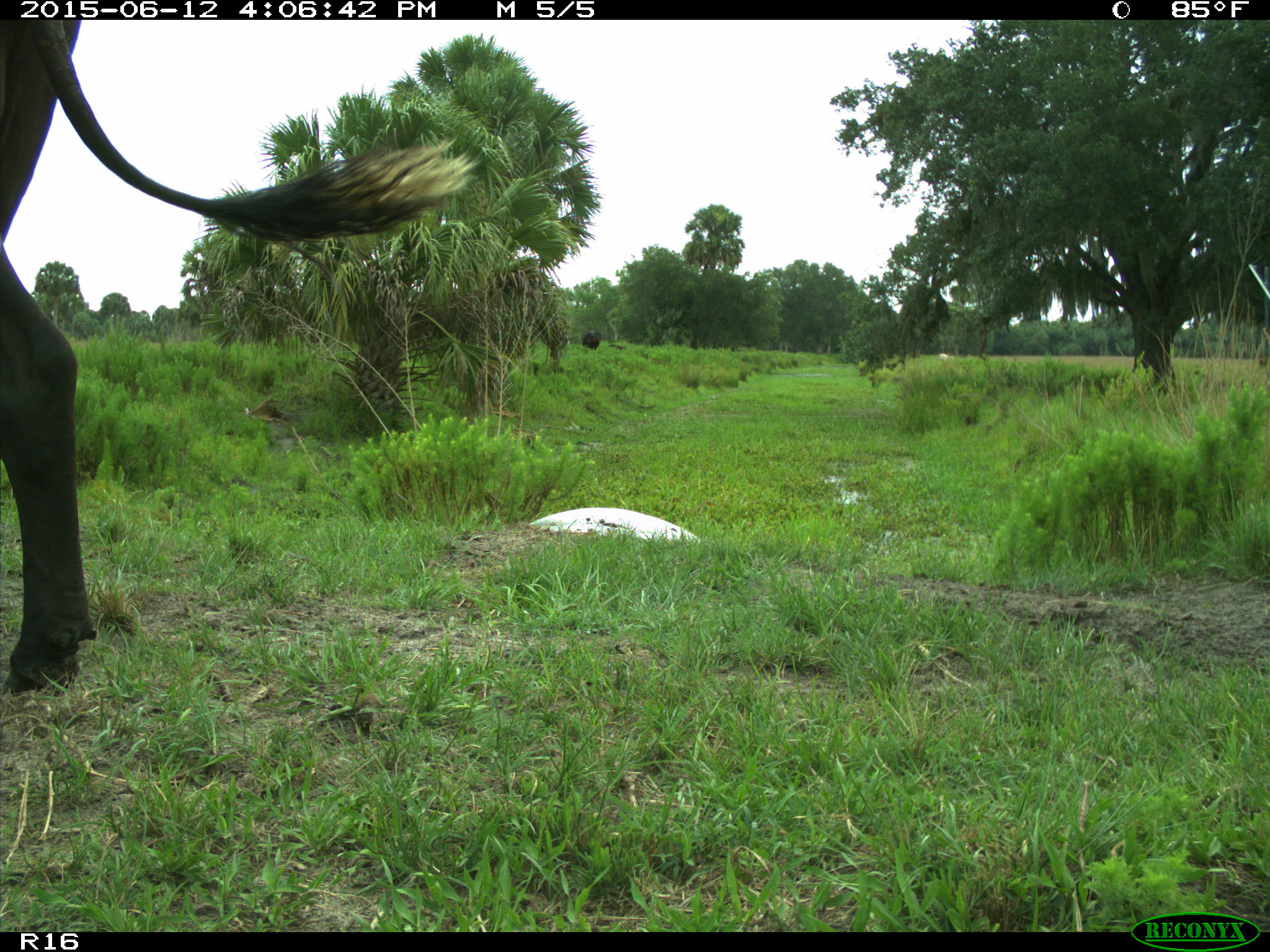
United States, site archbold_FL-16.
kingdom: Animalia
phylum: Chordata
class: Mammalia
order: Artiodactyla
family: Bovidae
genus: Bos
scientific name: Bos taurus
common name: domestic cow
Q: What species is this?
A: Bos taurus (domestic cow).